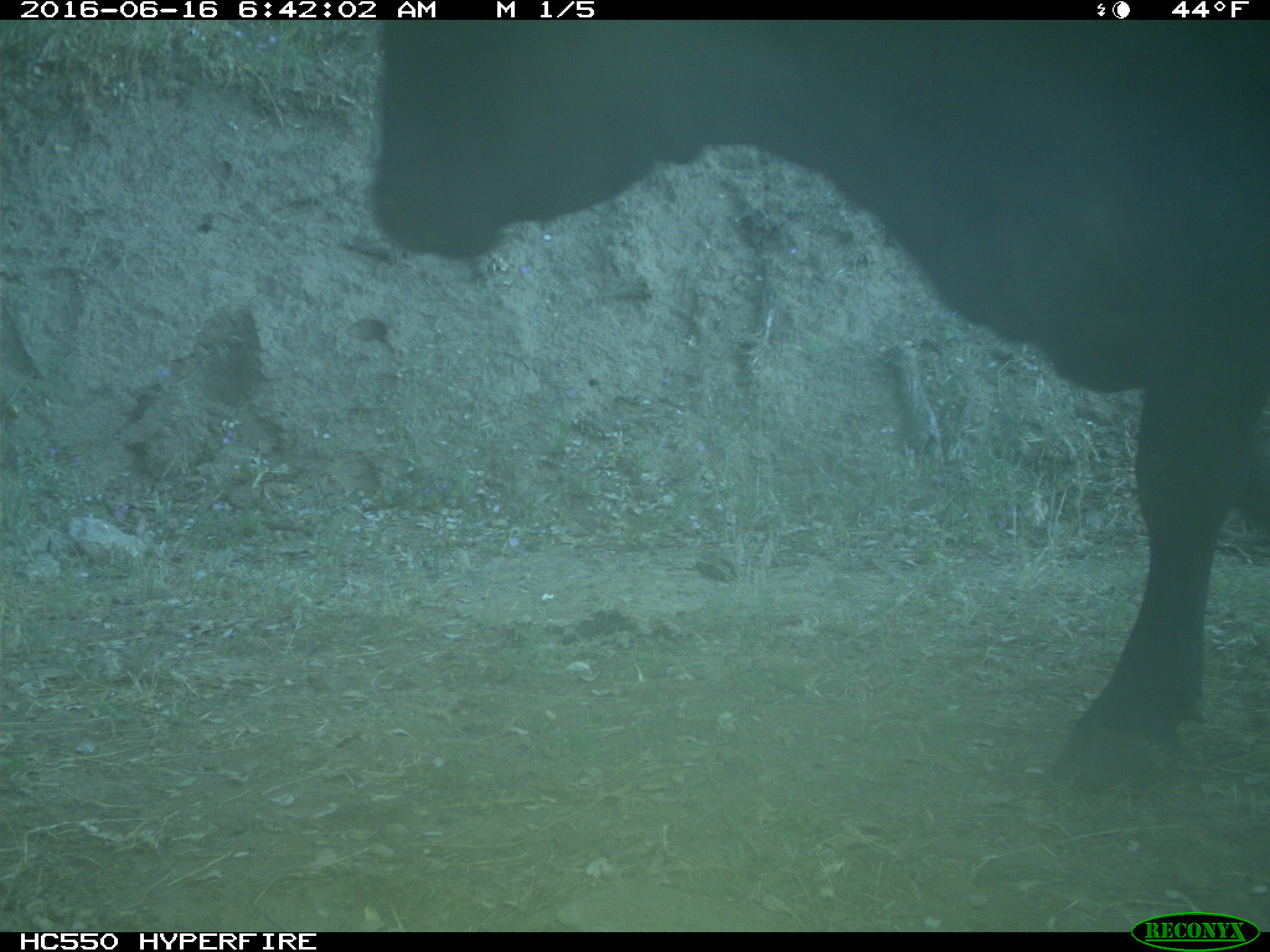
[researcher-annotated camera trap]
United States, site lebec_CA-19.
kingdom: Animalia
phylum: Chordata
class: Mammalia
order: Artiodactyla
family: Bovidae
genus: Bos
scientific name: Bos taurus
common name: domestic cow